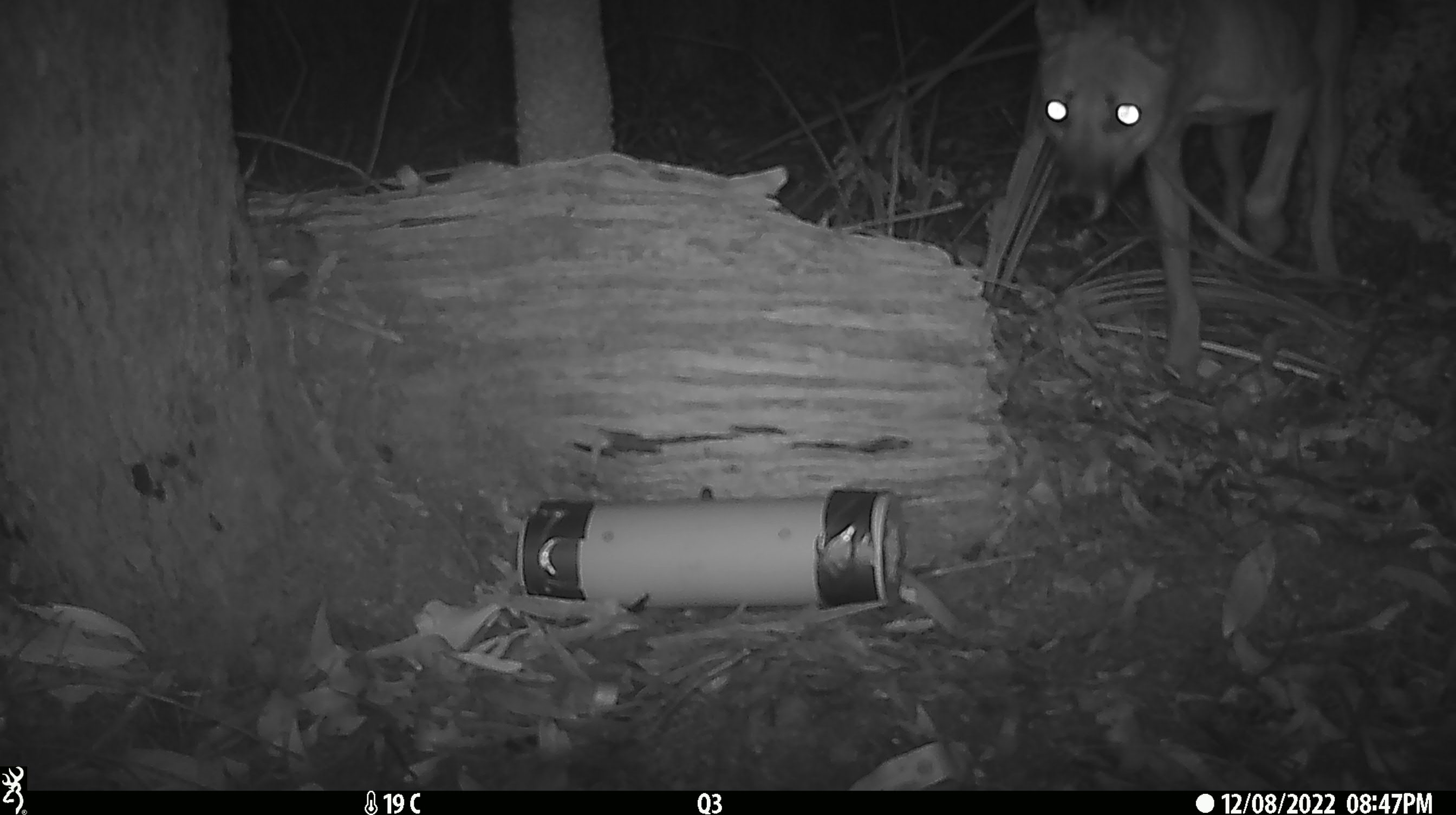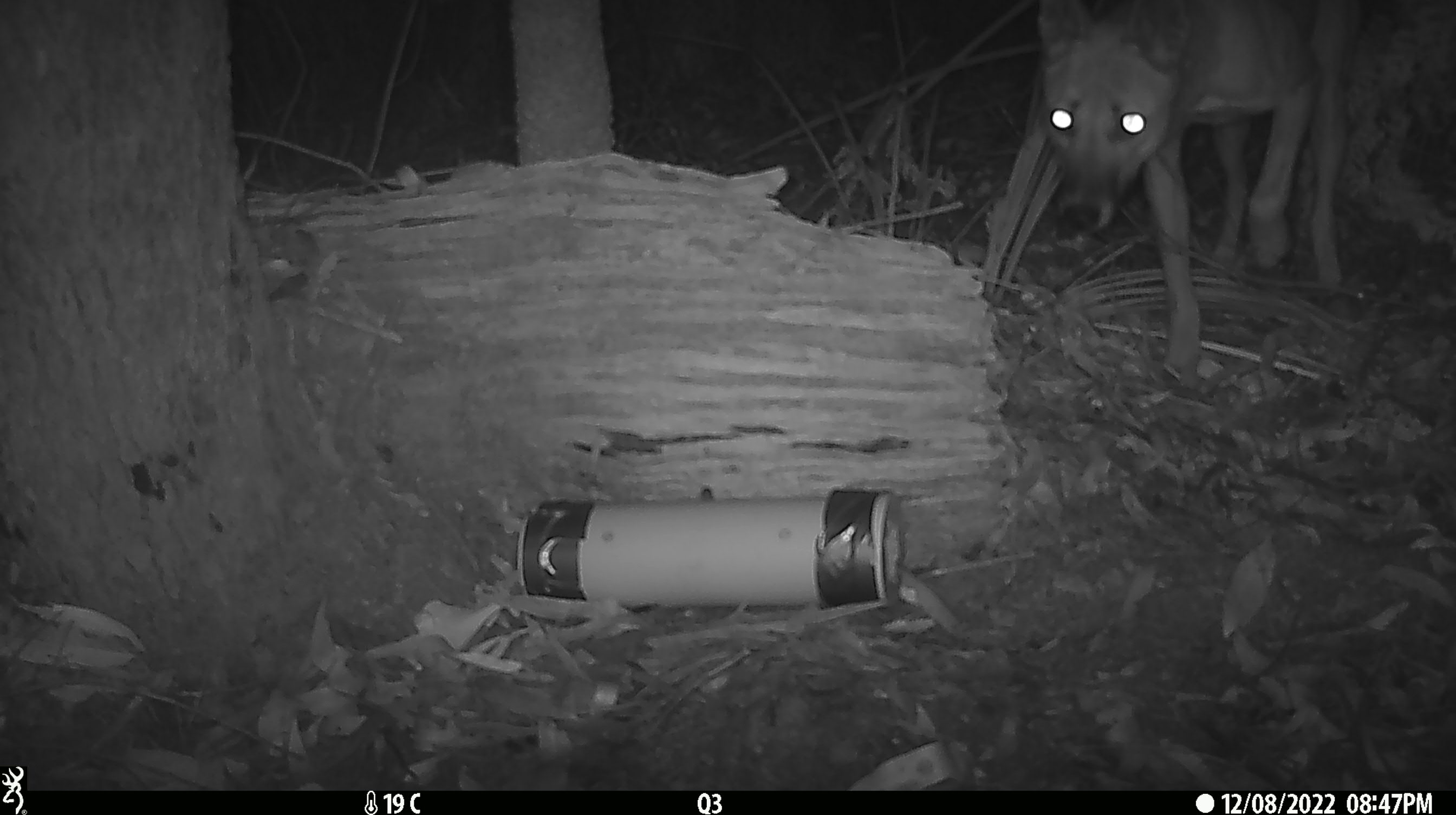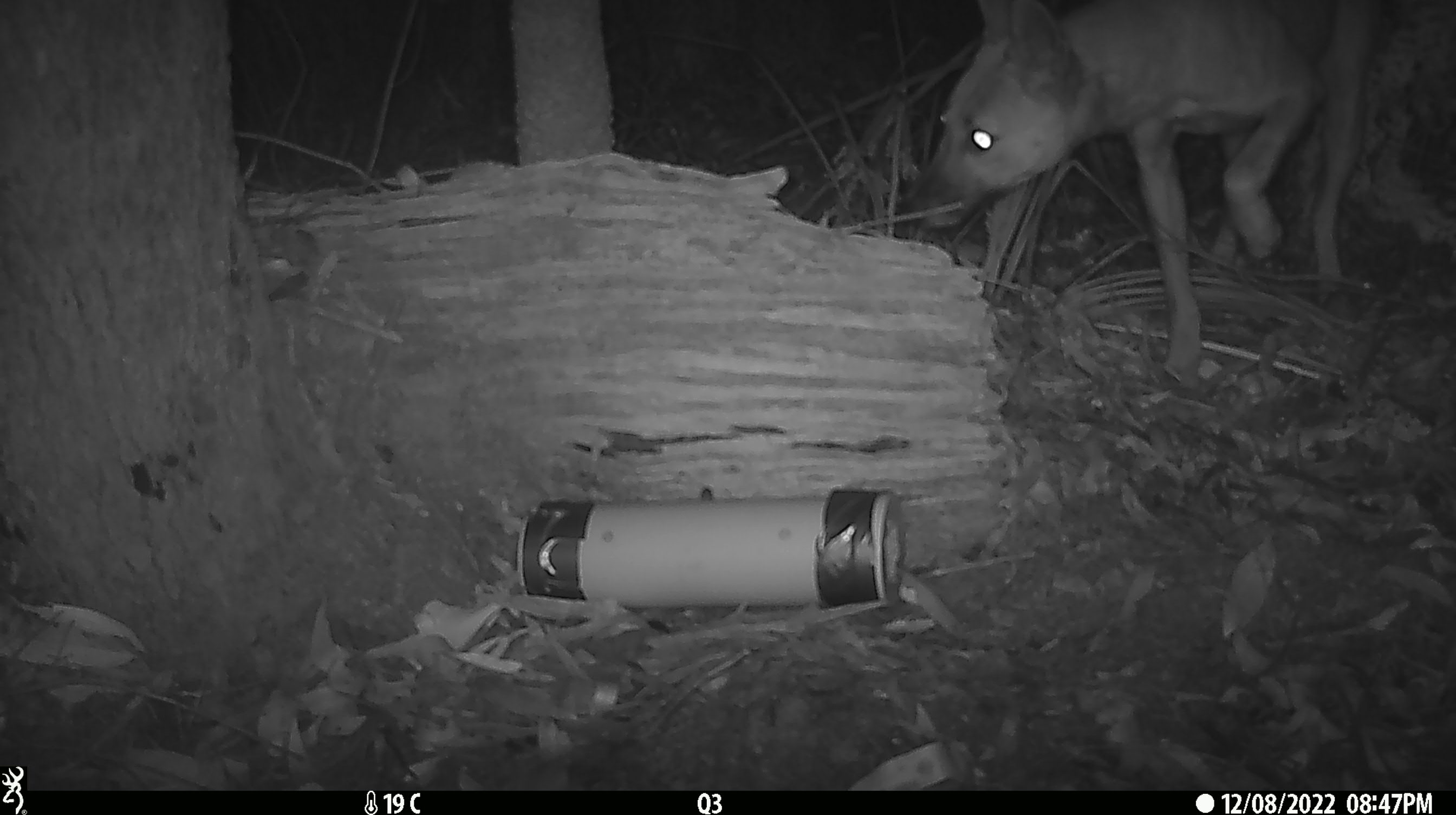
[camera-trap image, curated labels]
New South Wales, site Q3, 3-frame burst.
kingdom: Animalia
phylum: Chordata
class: Mammalia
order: Carnivora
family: Canidae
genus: Canis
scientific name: Canis familiaris dingo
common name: dingo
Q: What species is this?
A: Dingo (Canis familiaris dingo).